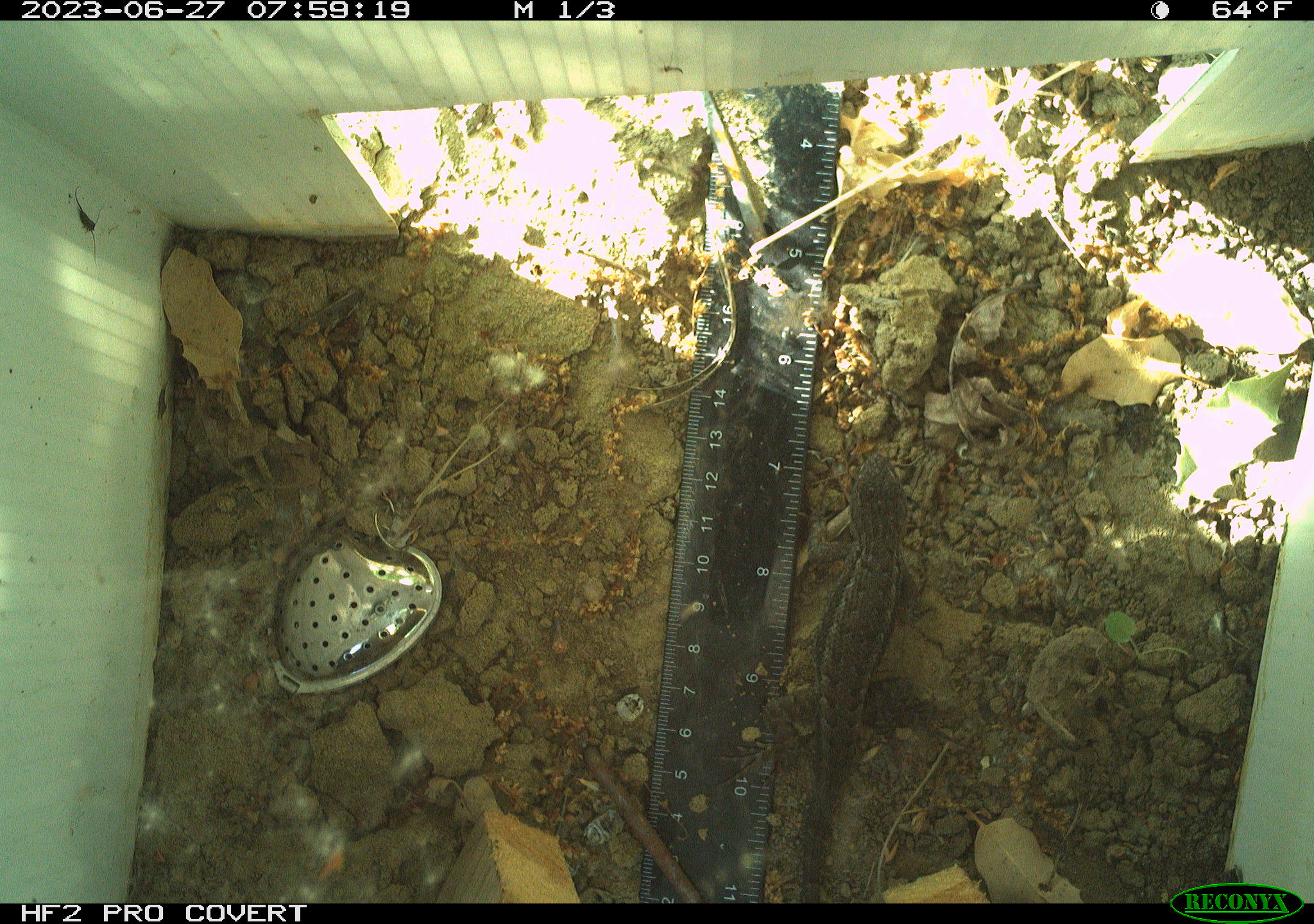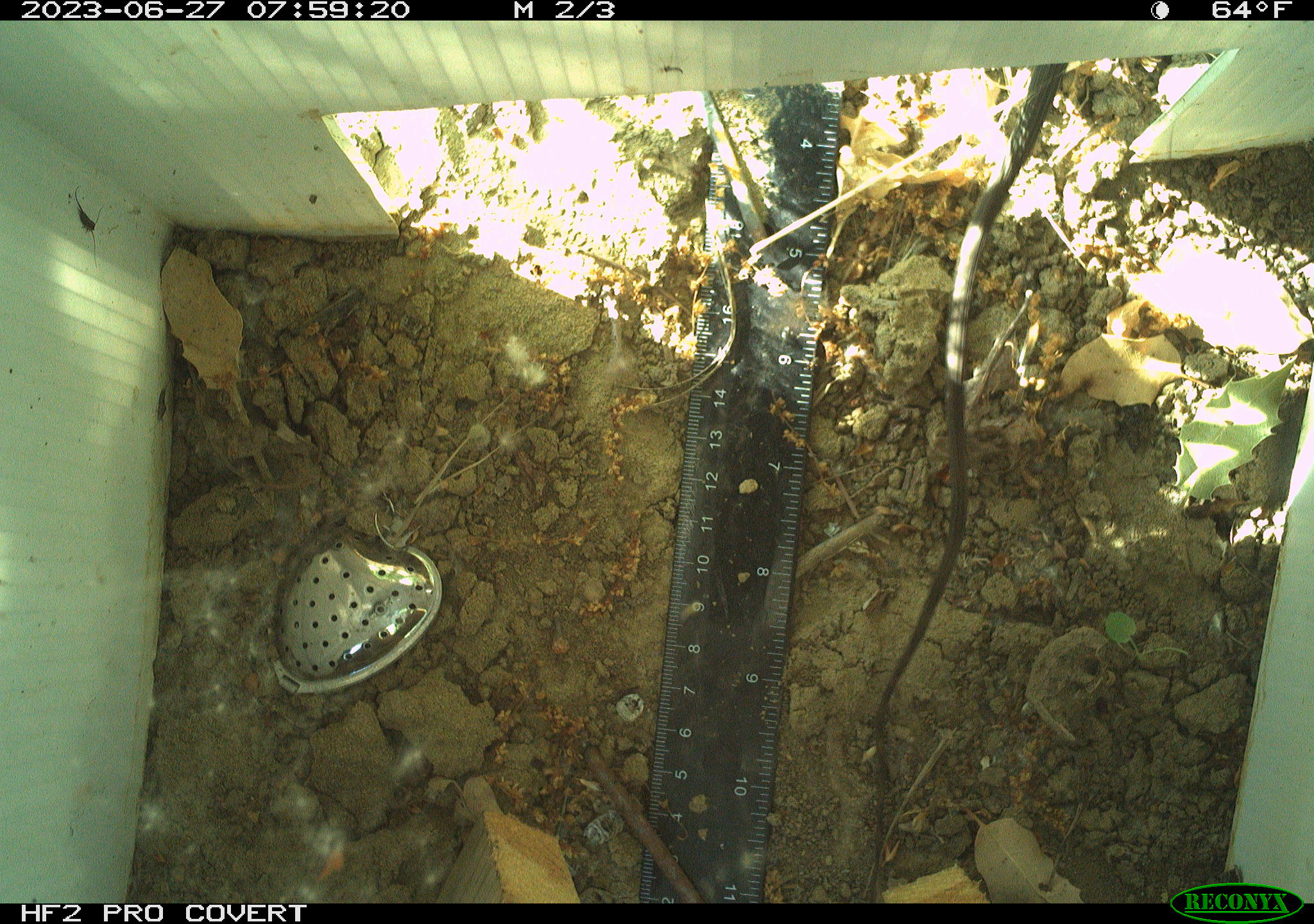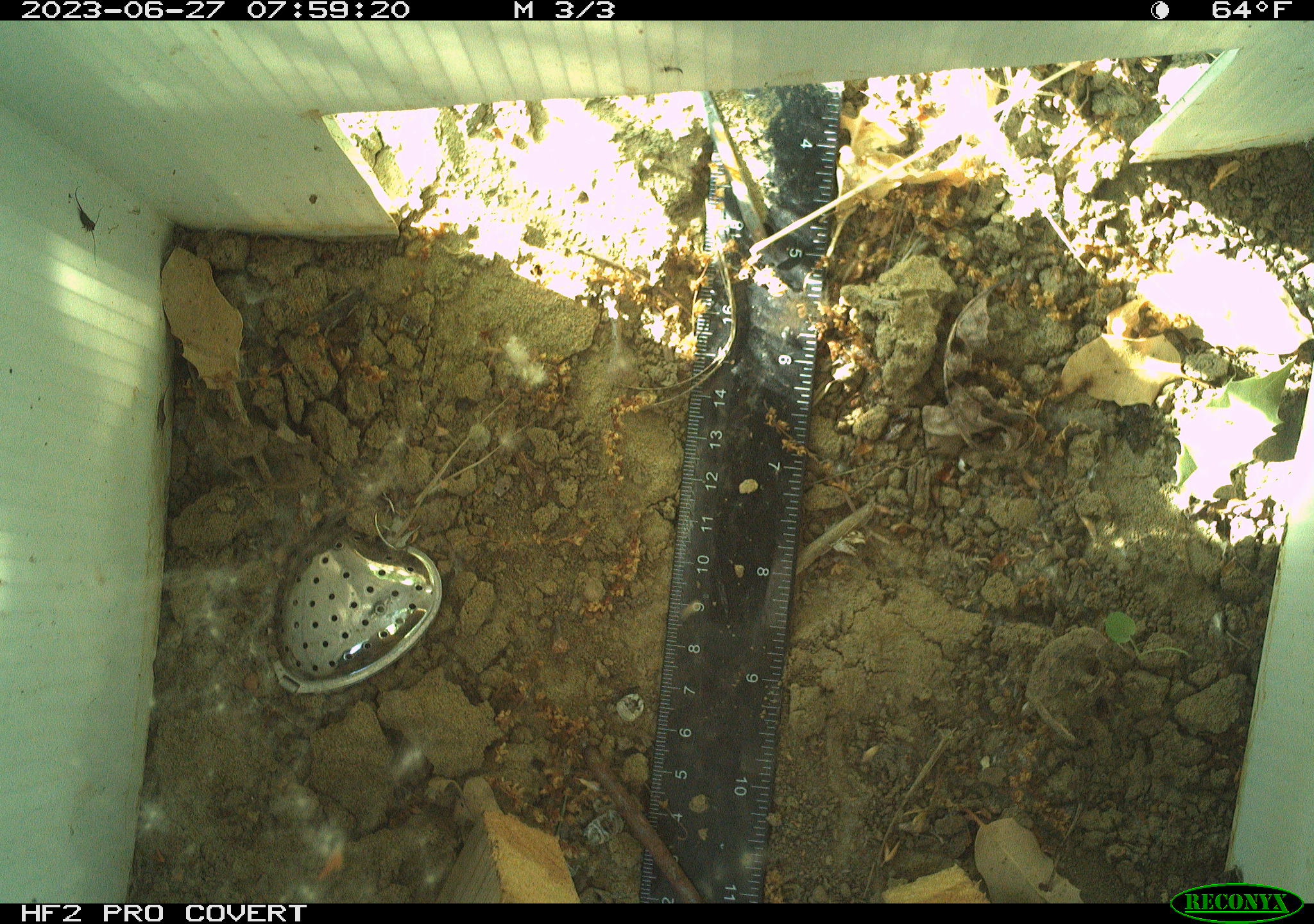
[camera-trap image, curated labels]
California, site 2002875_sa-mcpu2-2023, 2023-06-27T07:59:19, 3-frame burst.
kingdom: Animalia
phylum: Chordata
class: Reptilia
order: Squamata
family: Phrynosomatidae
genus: Sceloporus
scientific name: Sceloporus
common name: spiny lizards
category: sceloporus species